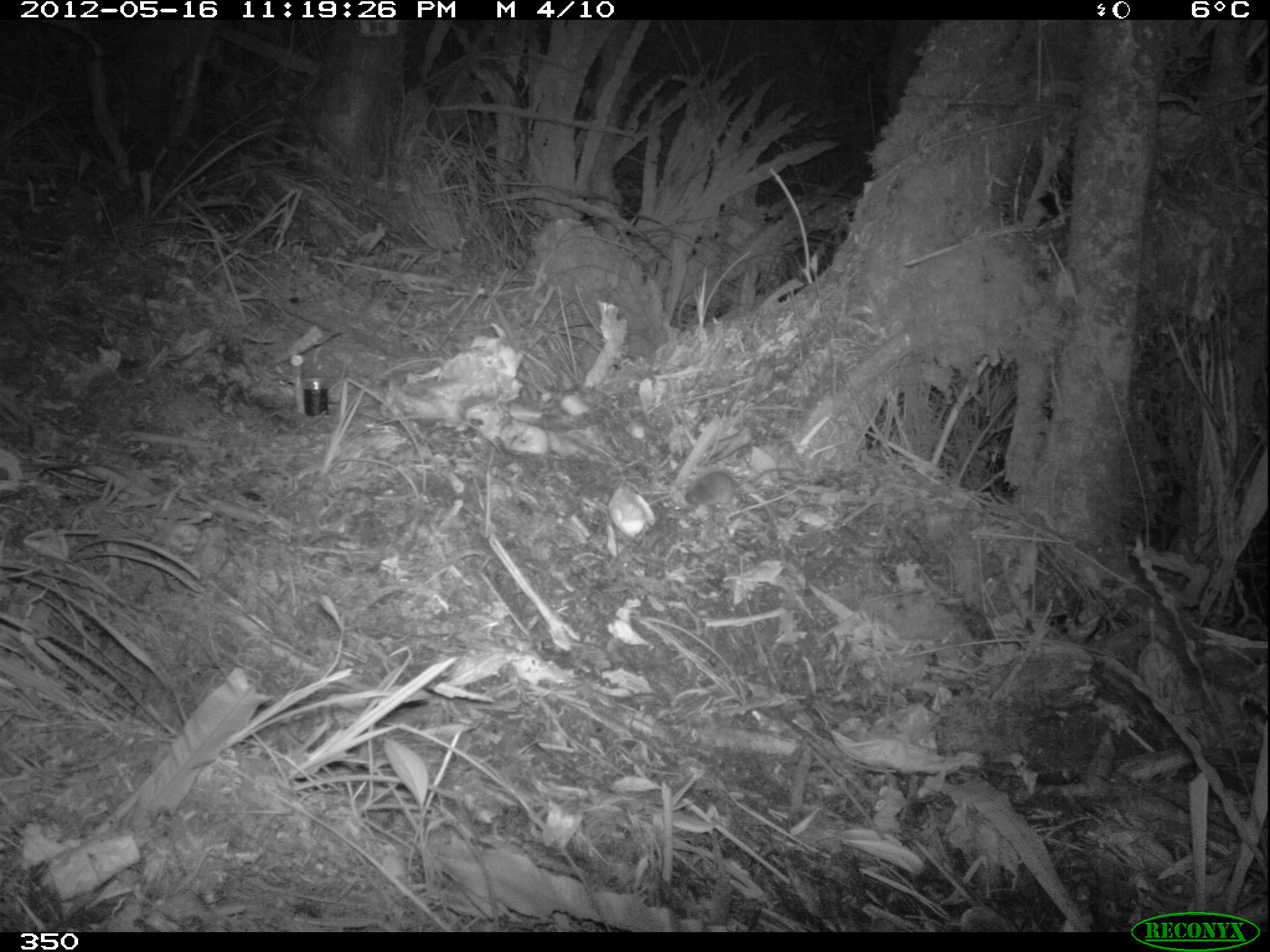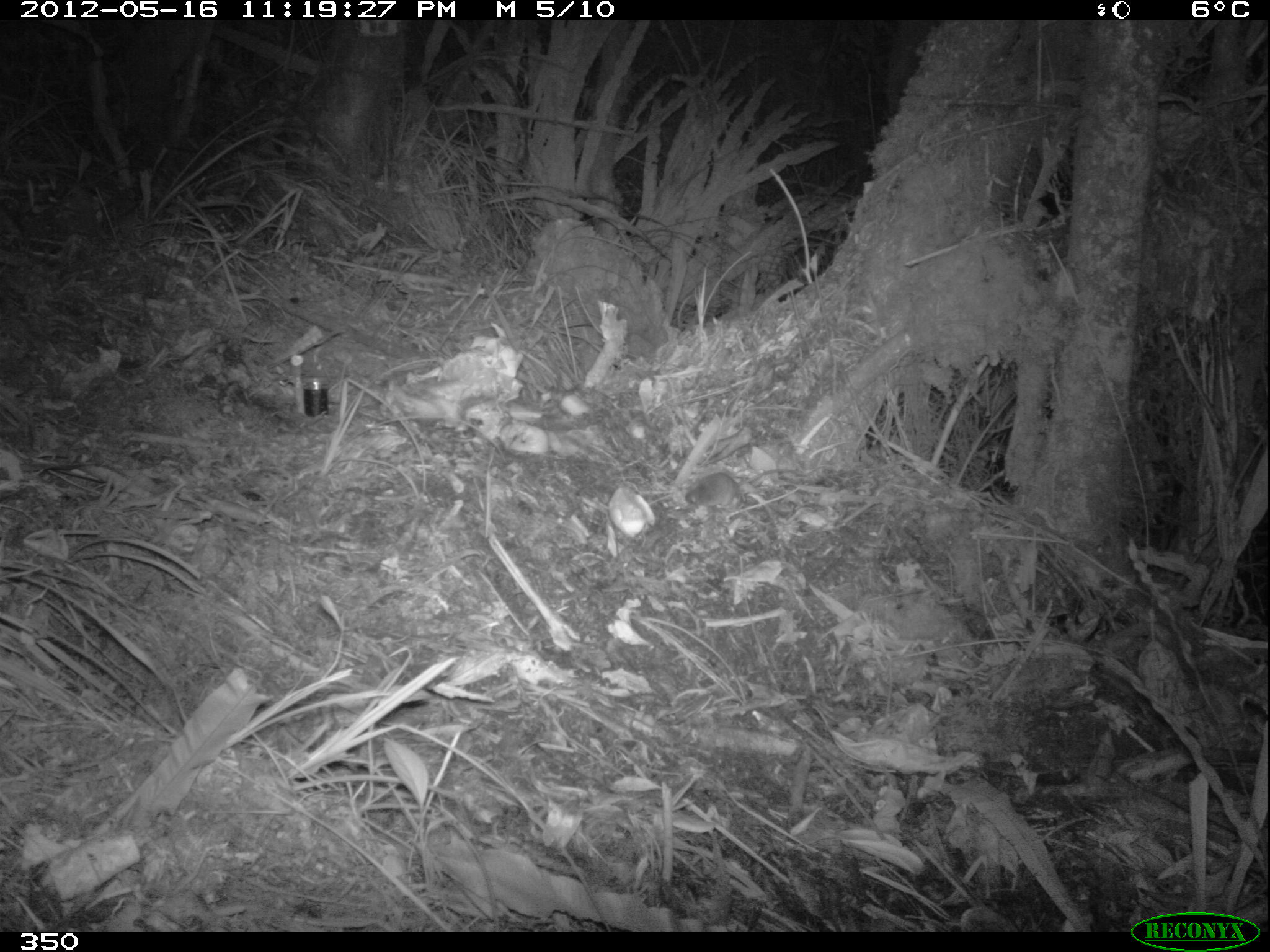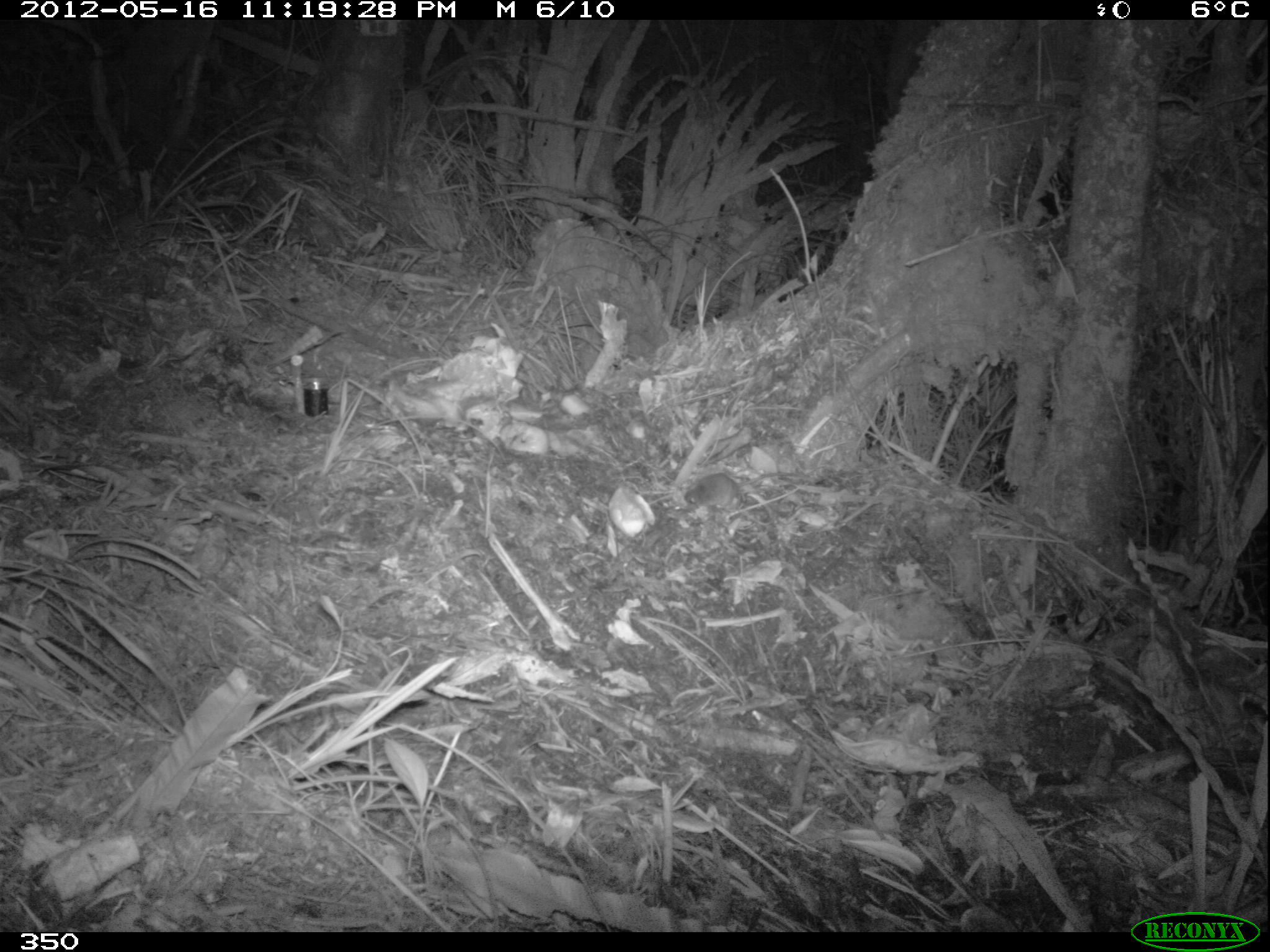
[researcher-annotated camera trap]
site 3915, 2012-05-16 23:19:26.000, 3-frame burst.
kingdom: Animalia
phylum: Chordata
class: Mammalia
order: Rodentia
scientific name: Rodentia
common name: rodents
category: unknown rodent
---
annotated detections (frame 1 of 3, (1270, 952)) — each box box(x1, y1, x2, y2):
unknown rodent: box(683, 466, 799, 506)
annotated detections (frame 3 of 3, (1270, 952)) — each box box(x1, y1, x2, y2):
unknown rodent: box(683, 471, 799, 512)